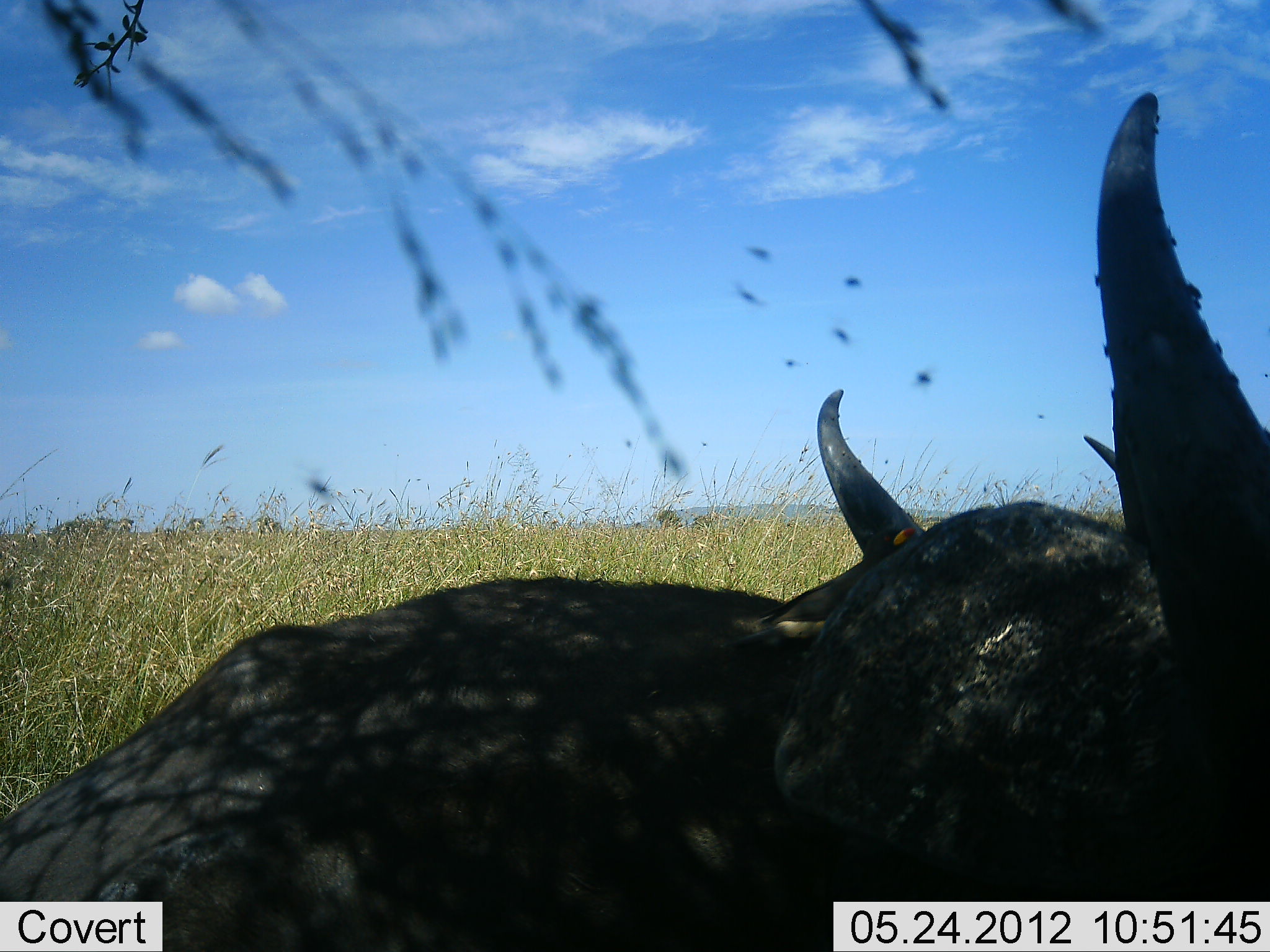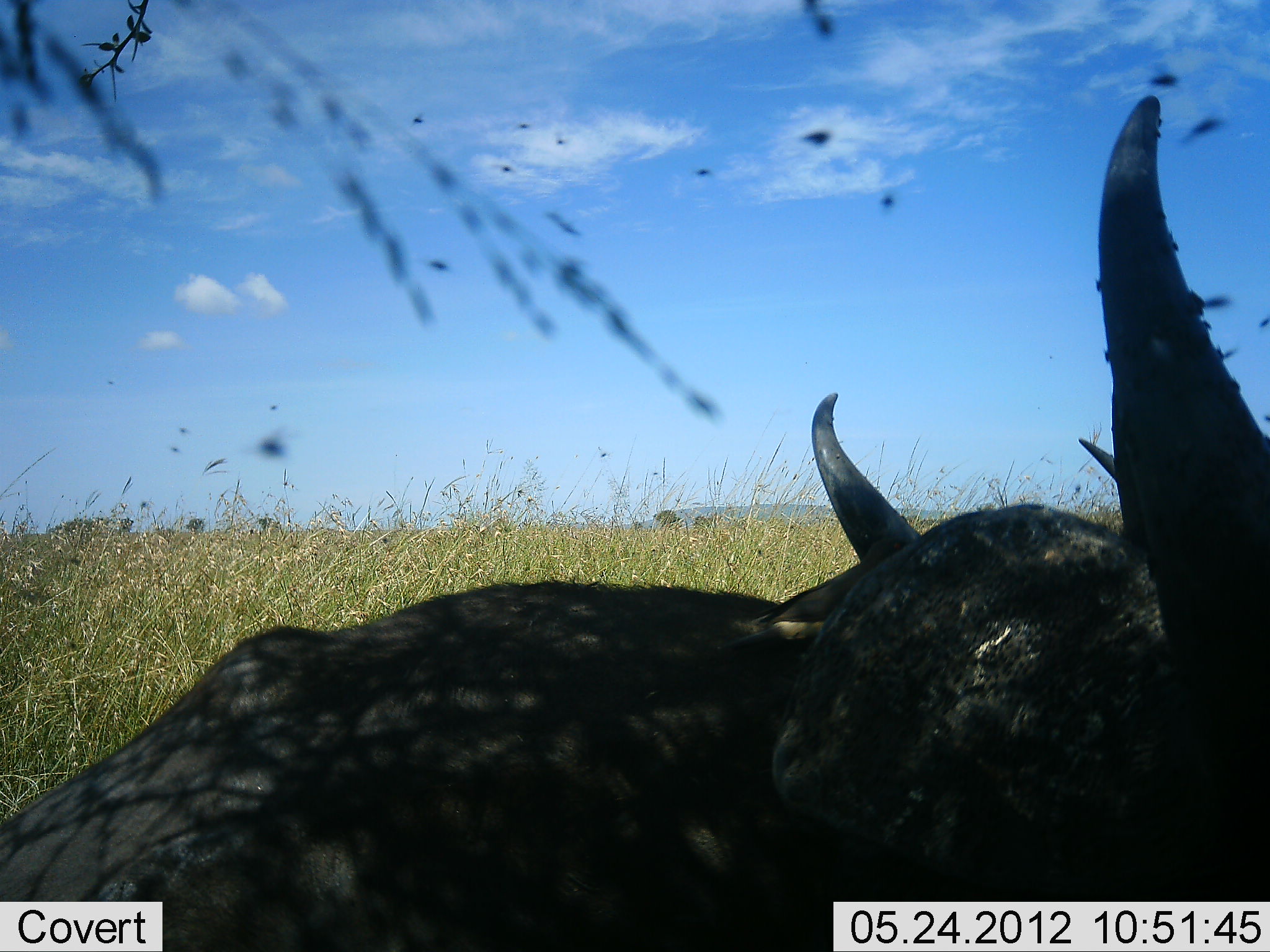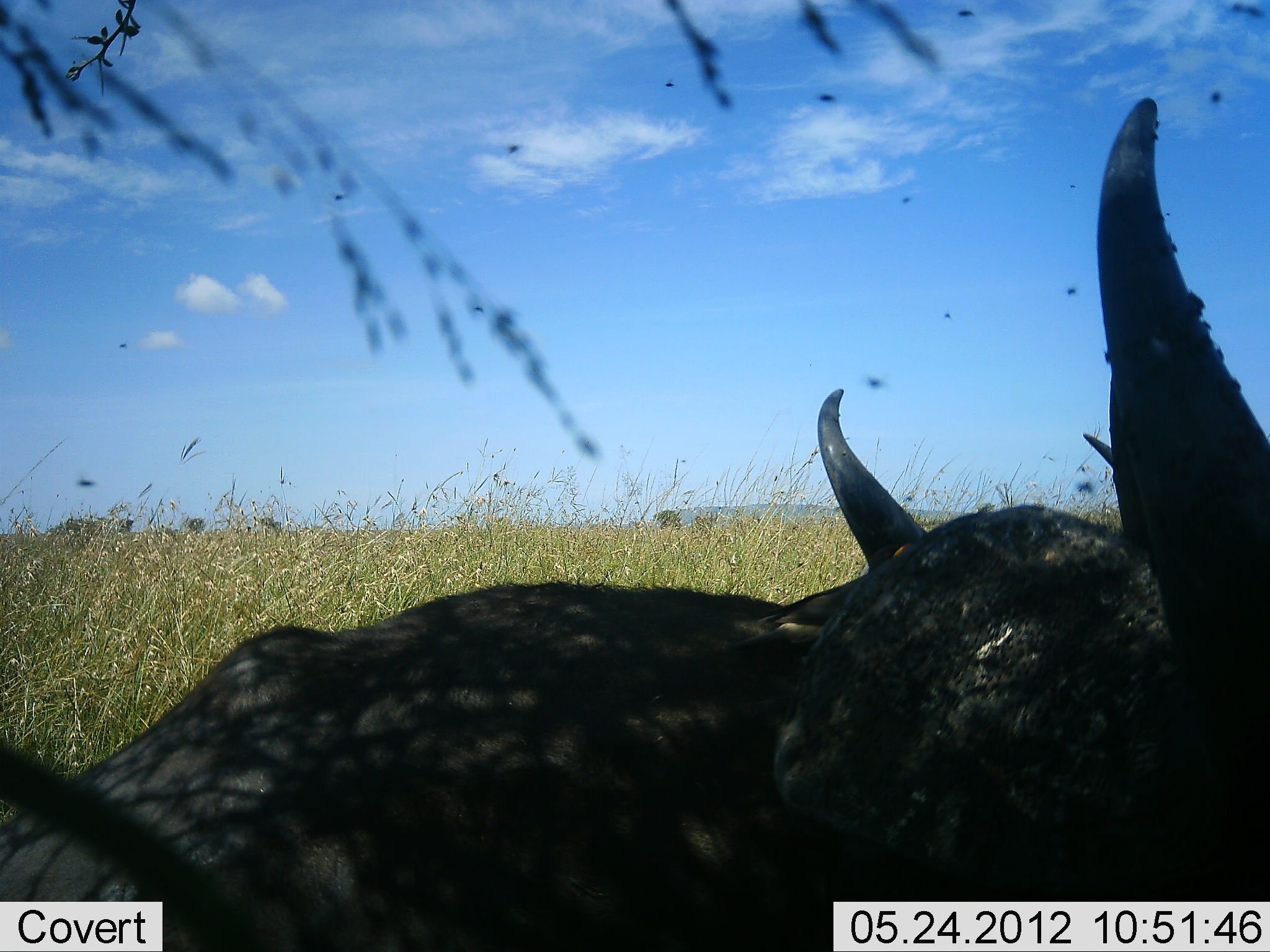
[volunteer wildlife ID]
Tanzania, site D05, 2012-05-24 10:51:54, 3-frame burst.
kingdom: Animalia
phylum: Chordata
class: Mammalia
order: Artiodactyla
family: Bovidae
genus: Syncerus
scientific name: Syncerus caffer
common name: cape buffalo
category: buffalo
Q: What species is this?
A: Buffalo (cape buffalo) (Syncerus caffer).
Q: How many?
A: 1.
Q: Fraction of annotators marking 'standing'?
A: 9%.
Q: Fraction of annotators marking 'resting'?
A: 91%.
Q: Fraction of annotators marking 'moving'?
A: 0%.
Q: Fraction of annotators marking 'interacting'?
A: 0%.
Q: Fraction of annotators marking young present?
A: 0%.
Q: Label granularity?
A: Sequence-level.